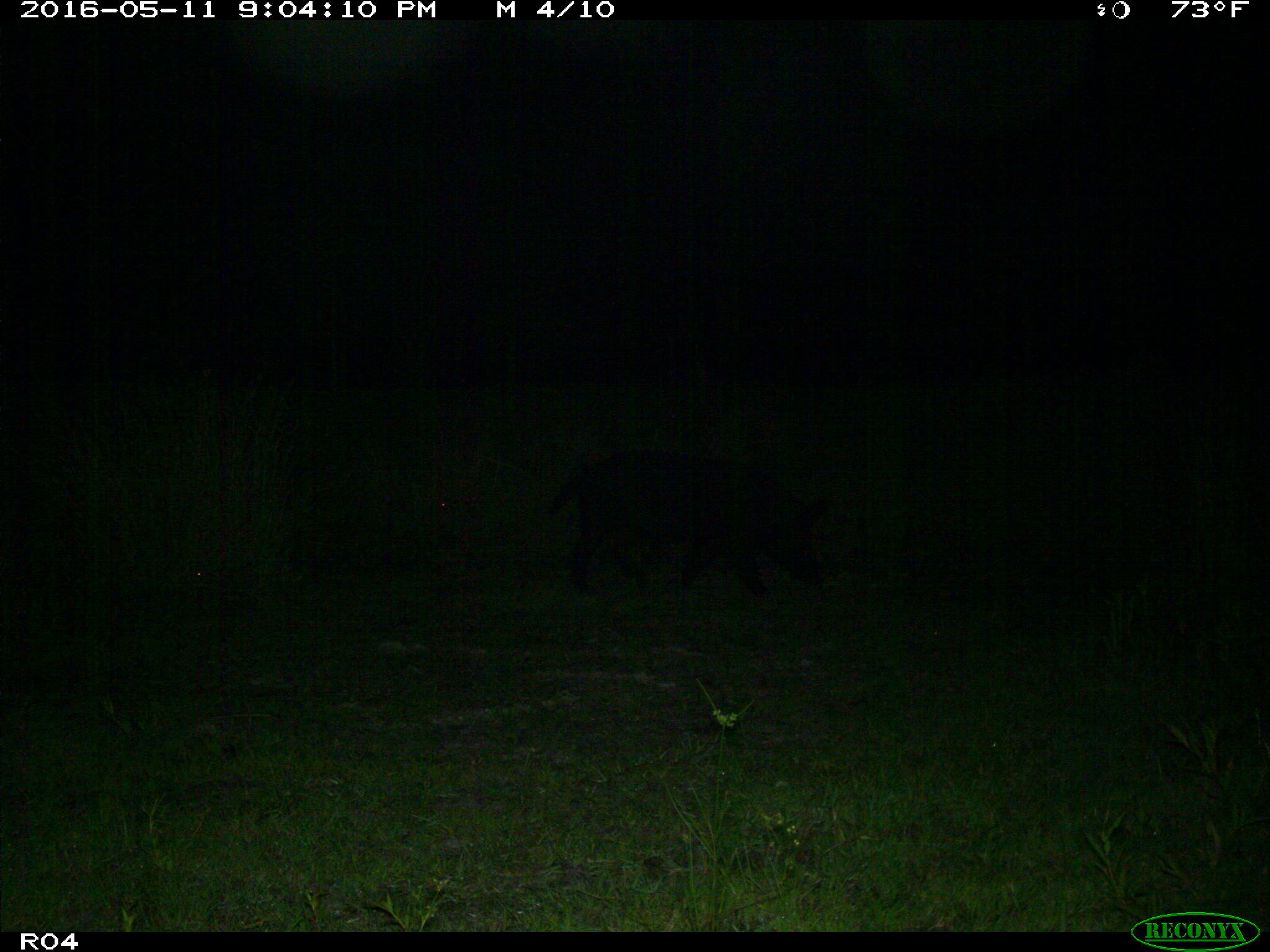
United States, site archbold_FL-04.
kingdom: Animalia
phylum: Chordata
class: Mammalia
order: Artiodactyla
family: Suidae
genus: Sus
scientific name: Sus scrofa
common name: wild boar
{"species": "Sus scrofa (wild boar)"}